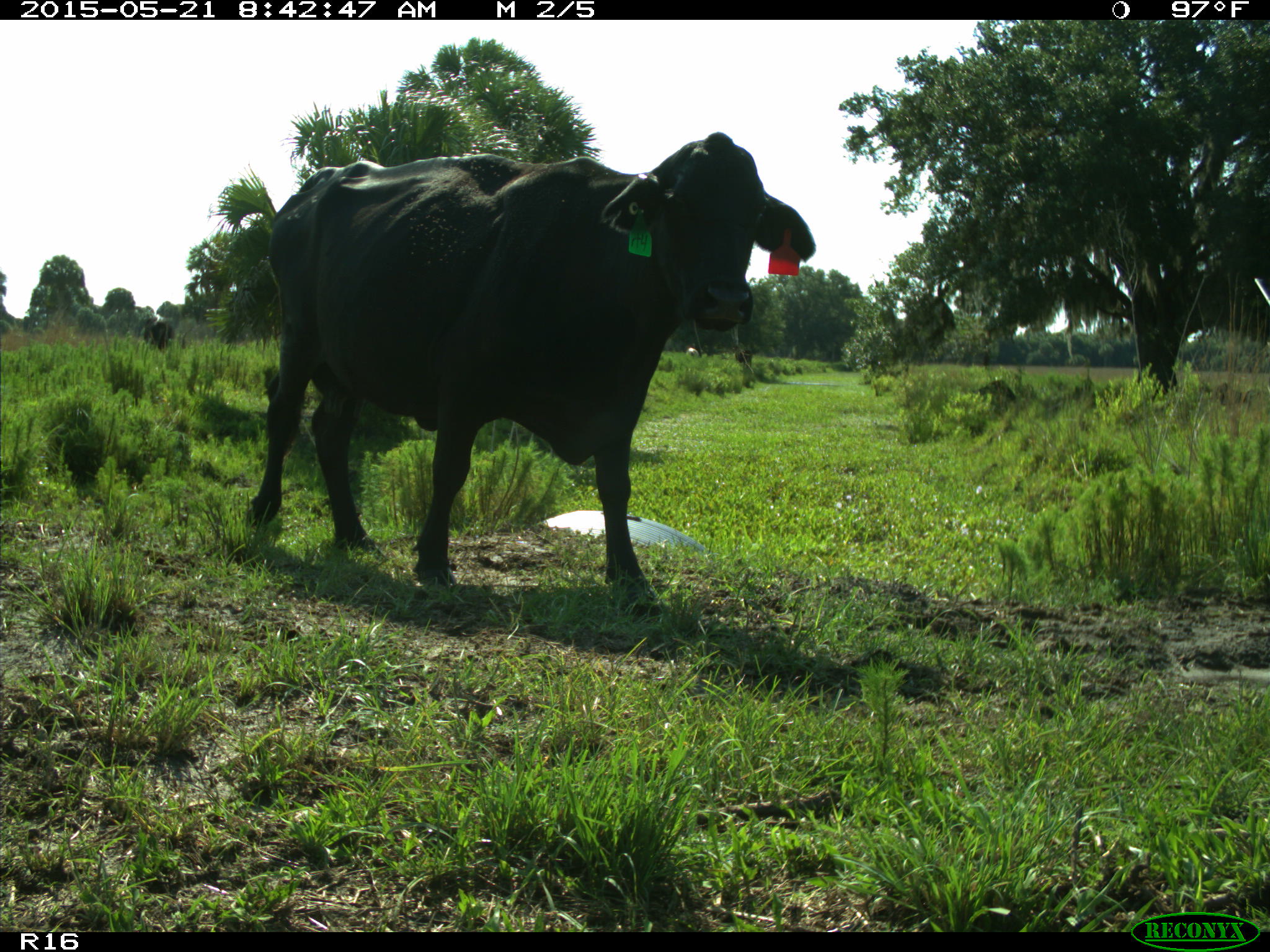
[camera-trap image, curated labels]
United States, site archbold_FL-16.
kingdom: Animalia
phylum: Chordata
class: Mammalia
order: Artiodactyla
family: Bovidae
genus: Bos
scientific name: Bos taurus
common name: domestic cow